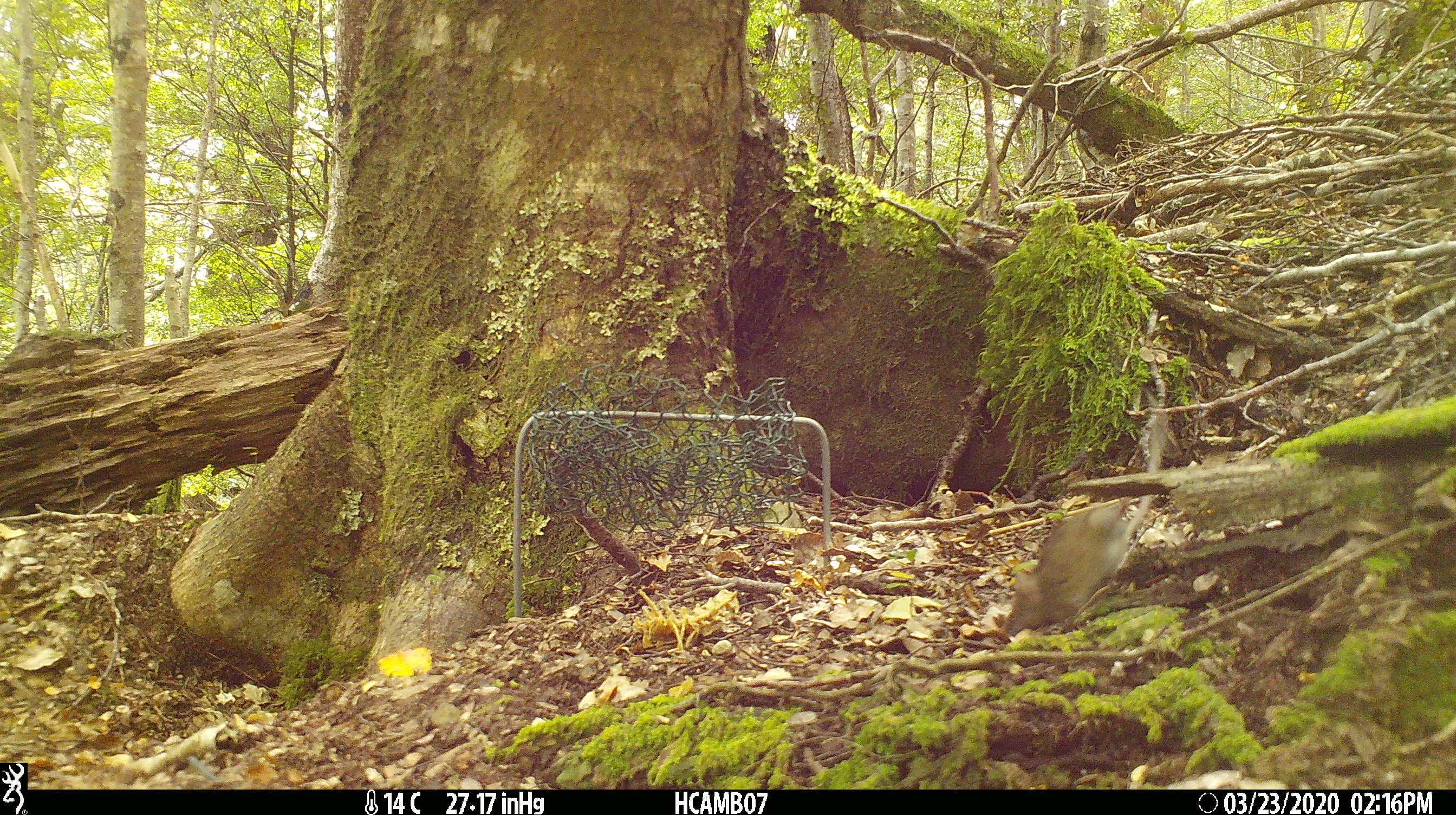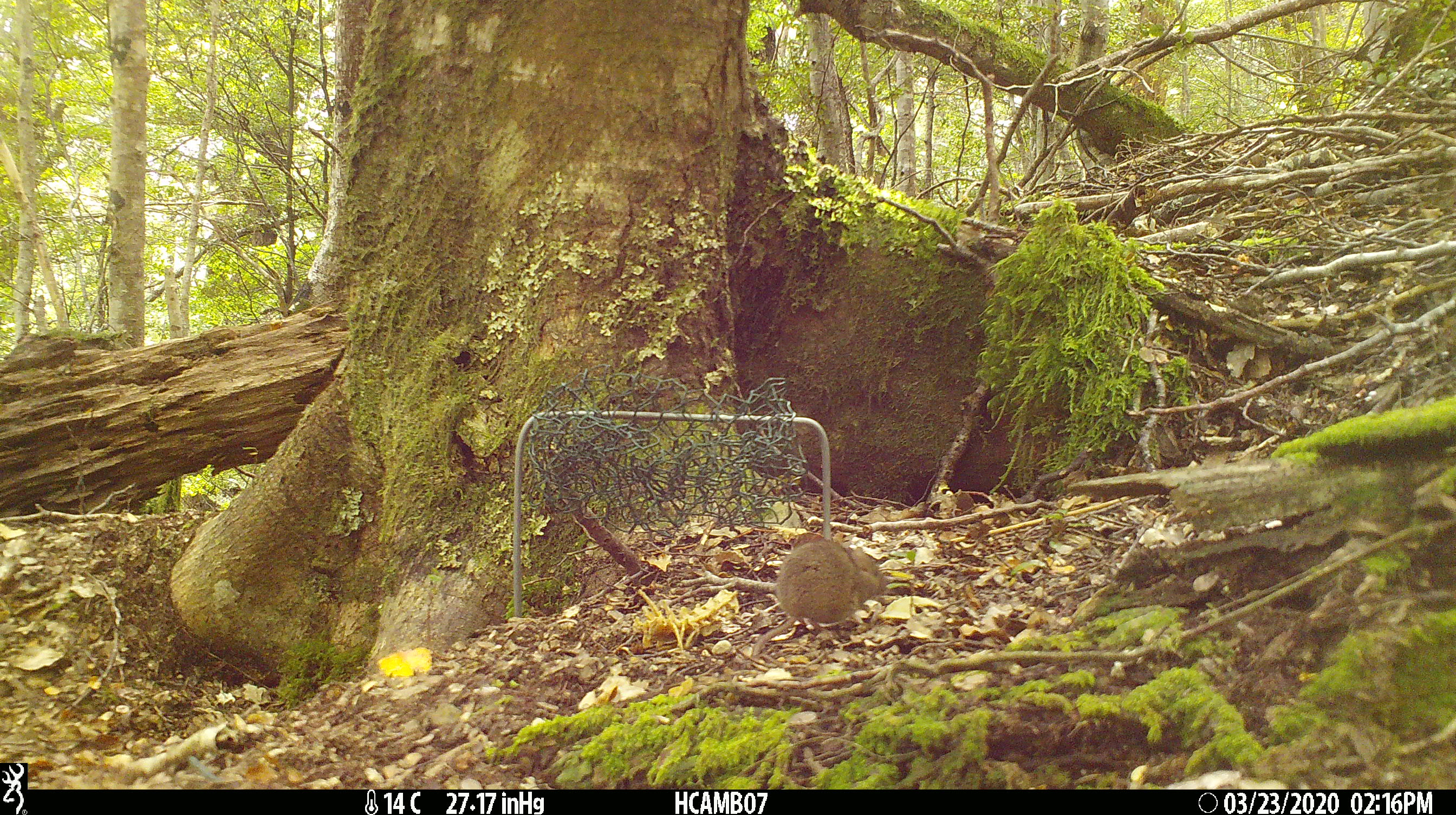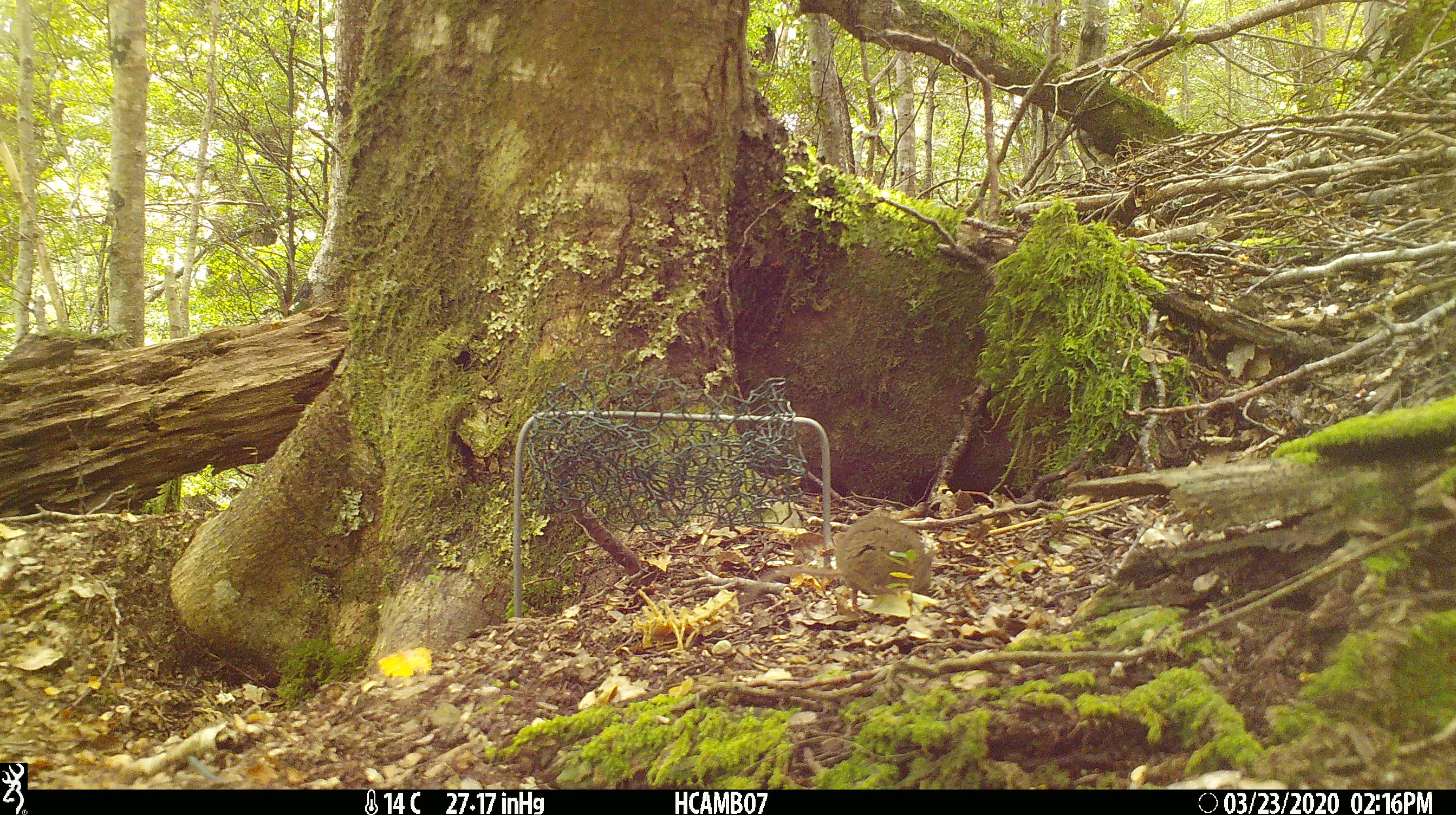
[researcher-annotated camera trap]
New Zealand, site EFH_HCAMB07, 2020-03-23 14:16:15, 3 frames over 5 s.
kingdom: Animalia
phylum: Chordata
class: Mammalia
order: Rodentia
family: Muridae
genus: Mus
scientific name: Mus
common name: mouse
Mouse (Mus).